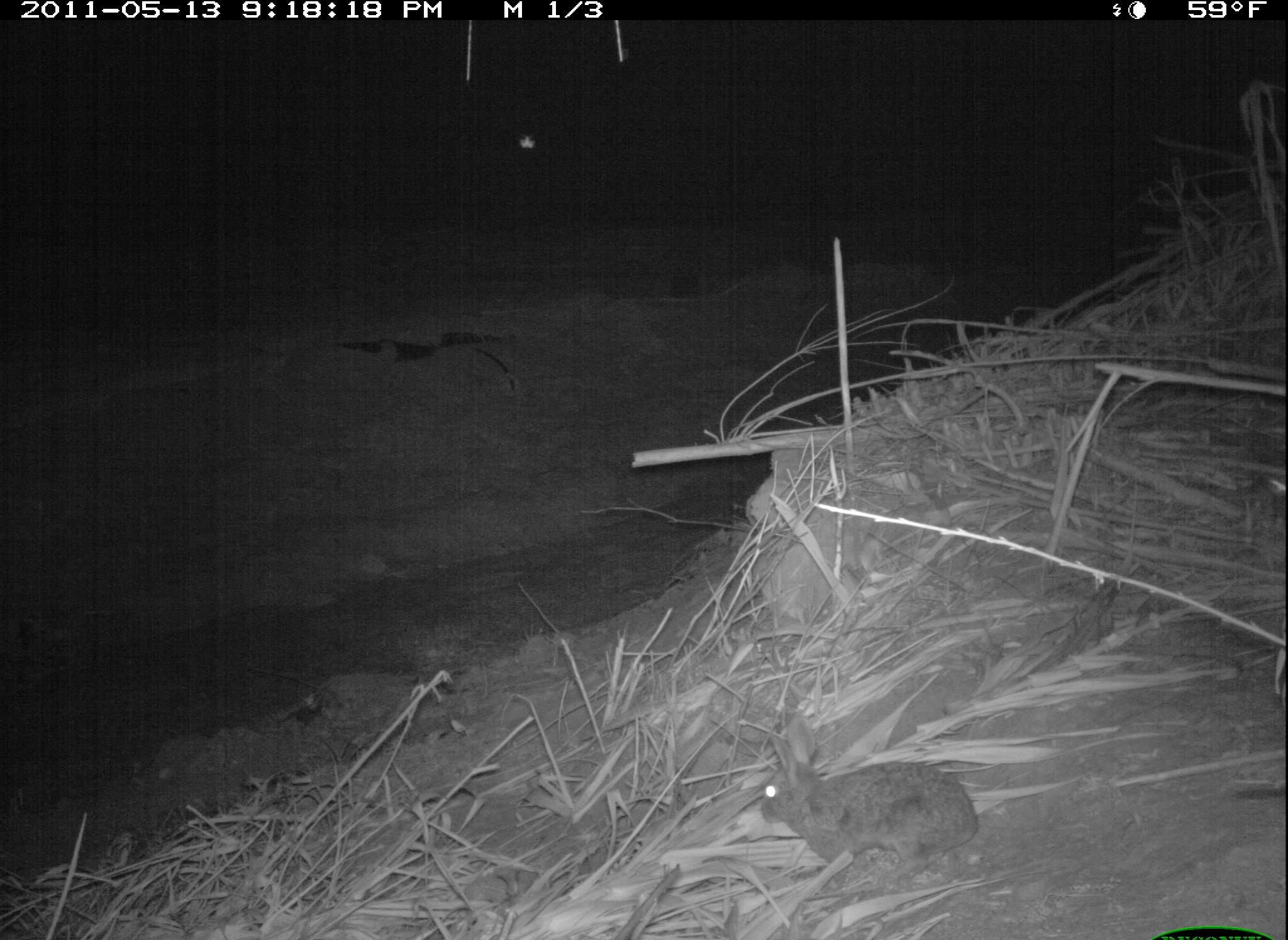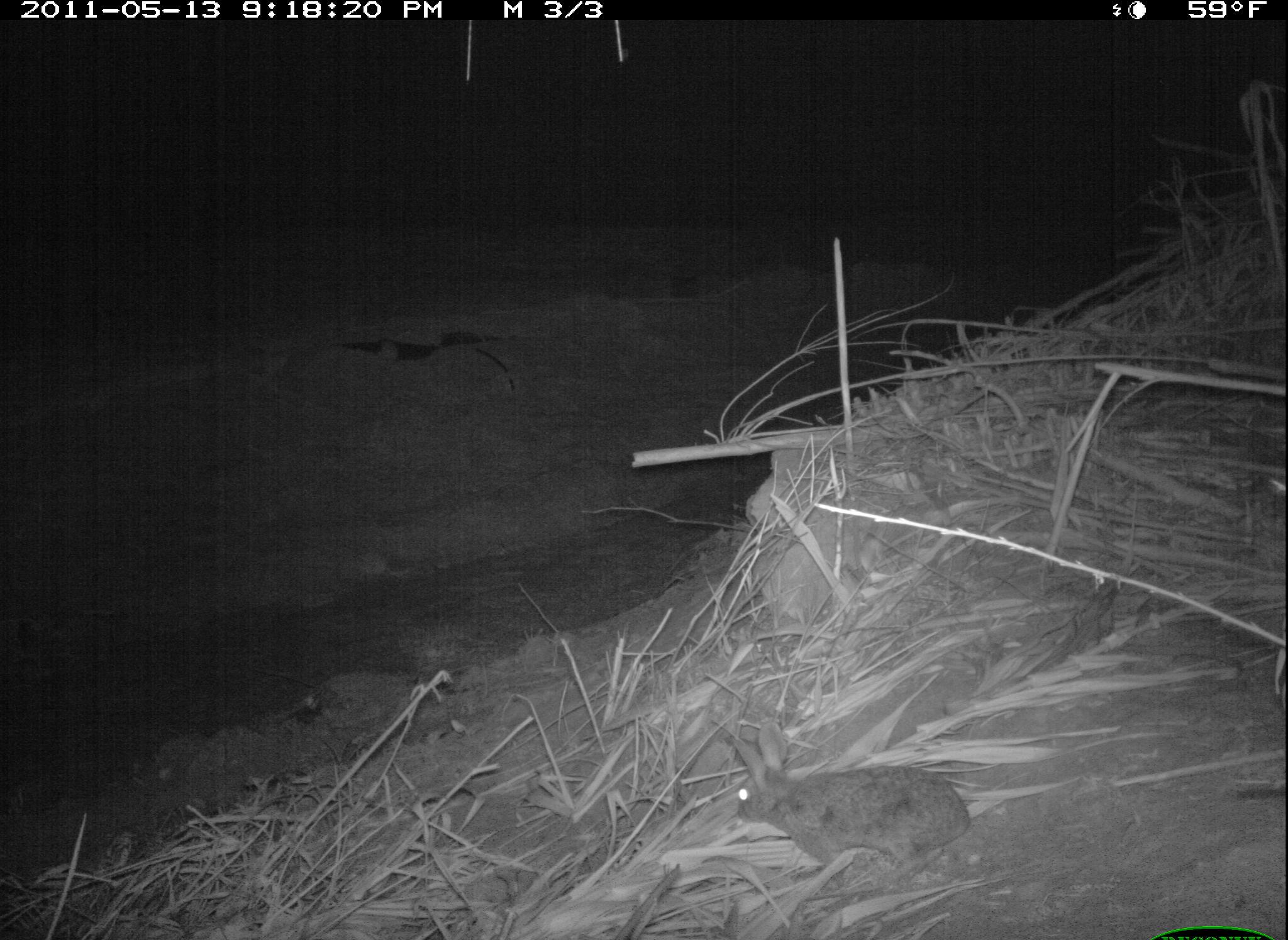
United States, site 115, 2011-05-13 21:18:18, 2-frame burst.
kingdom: Animalia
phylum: Chordata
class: Mammalia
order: Lagomorpha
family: Leporidae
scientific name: Leporidae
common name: rabbits and hares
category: rabbit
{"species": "rabbit (rabbits and hares) (Leporidae)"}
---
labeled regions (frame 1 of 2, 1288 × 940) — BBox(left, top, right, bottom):
rabbit: BBox(758, 717, 984, 889)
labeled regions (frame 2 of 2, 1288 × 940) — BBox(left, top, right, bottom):
rabbit: BBox(728, 704, 972, 876)